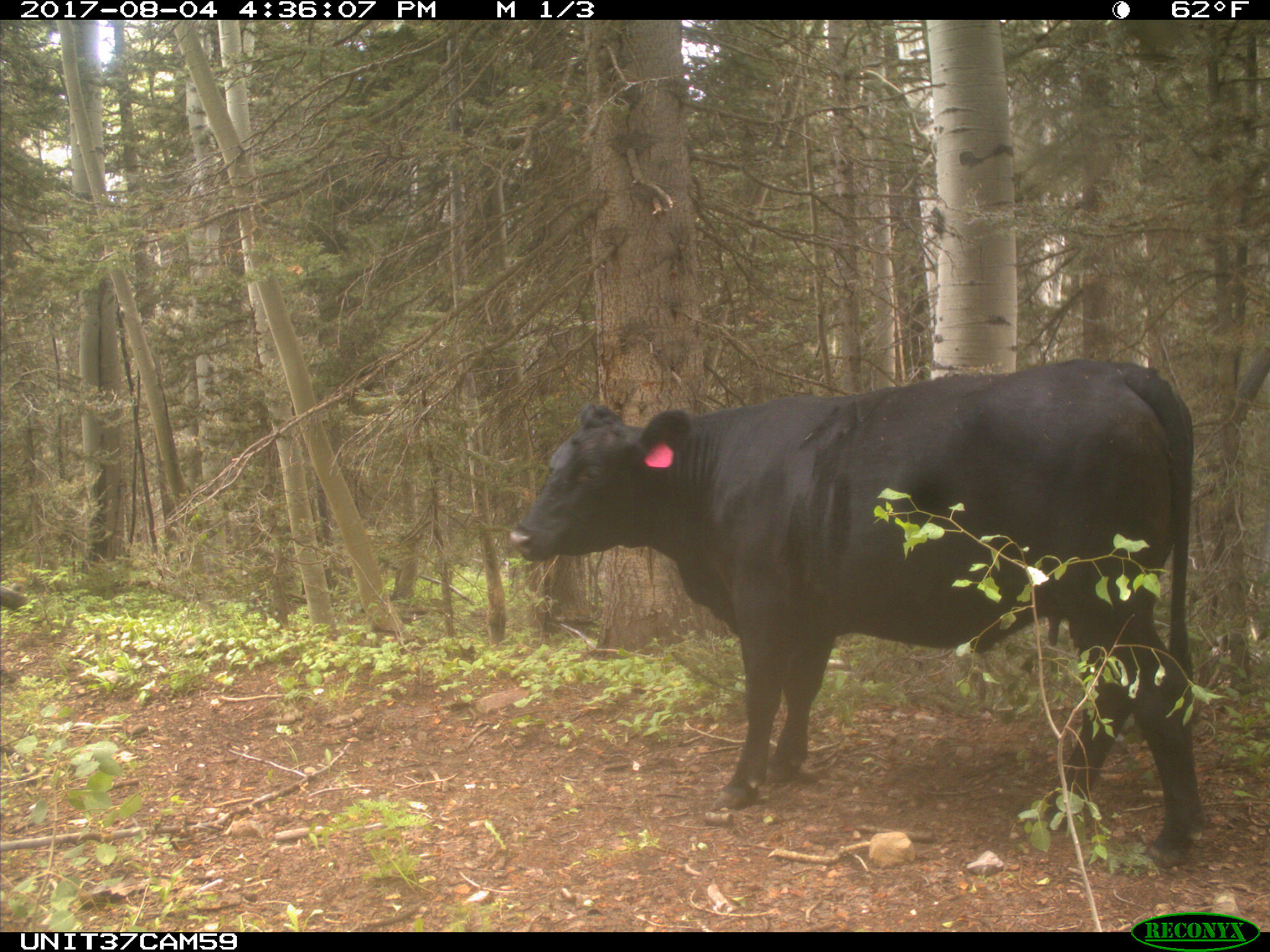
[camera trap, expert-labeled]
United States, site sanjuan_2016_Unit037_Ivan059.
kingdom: Animalia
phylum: Chordata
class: Mammalia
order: Artiodactyla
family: Bovidae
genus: Bos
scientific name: Bos taurus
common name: domestic cow